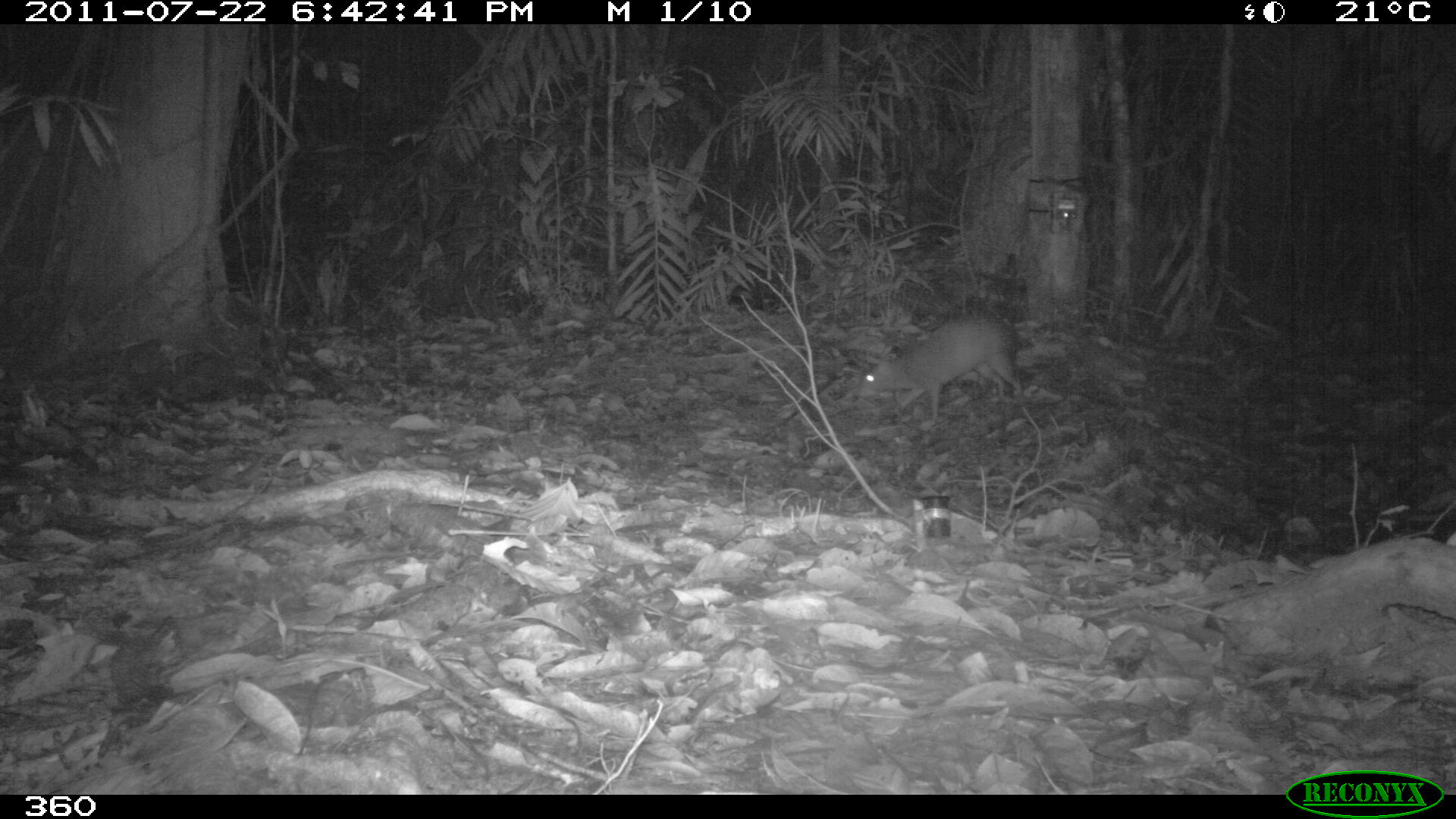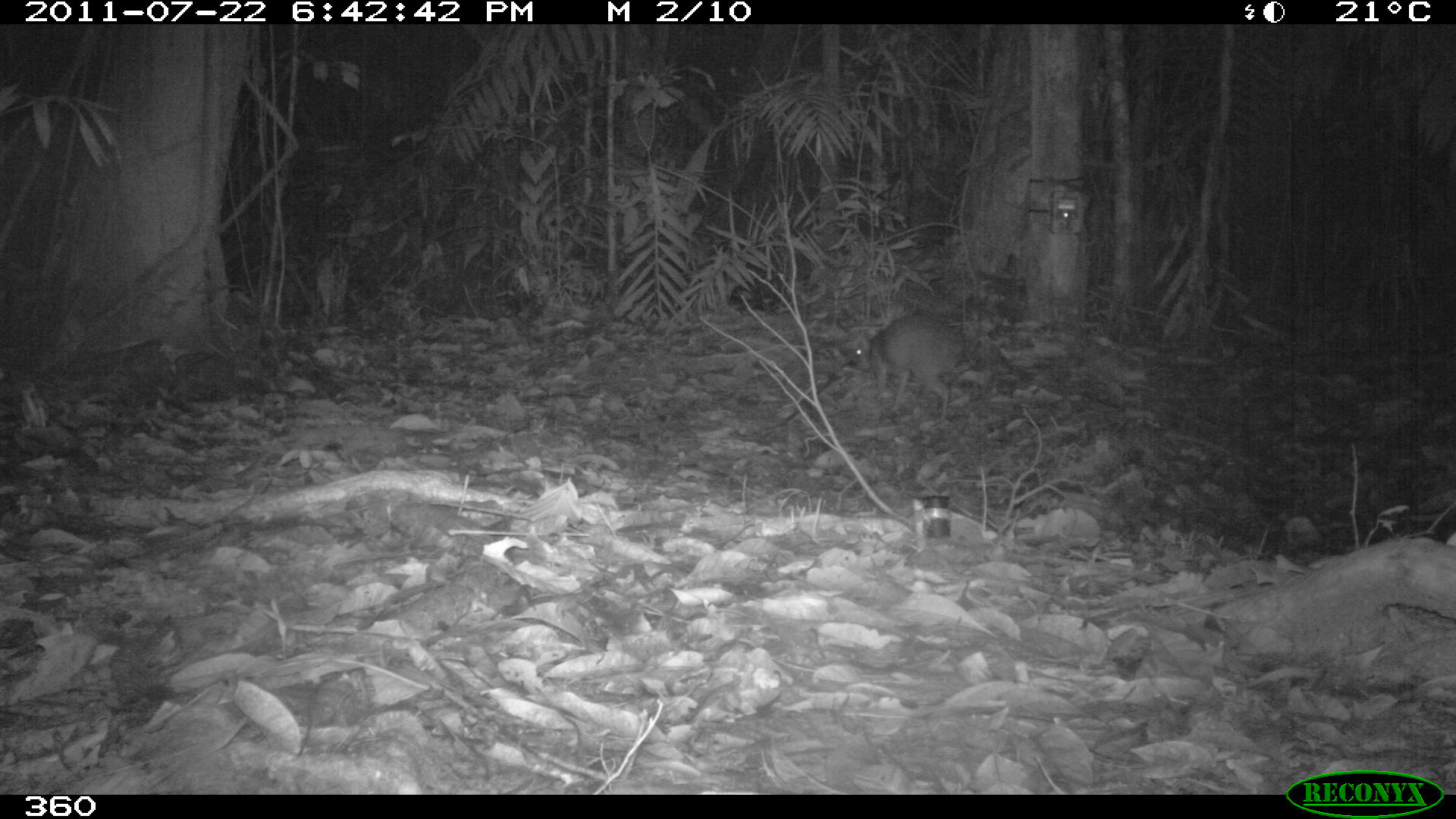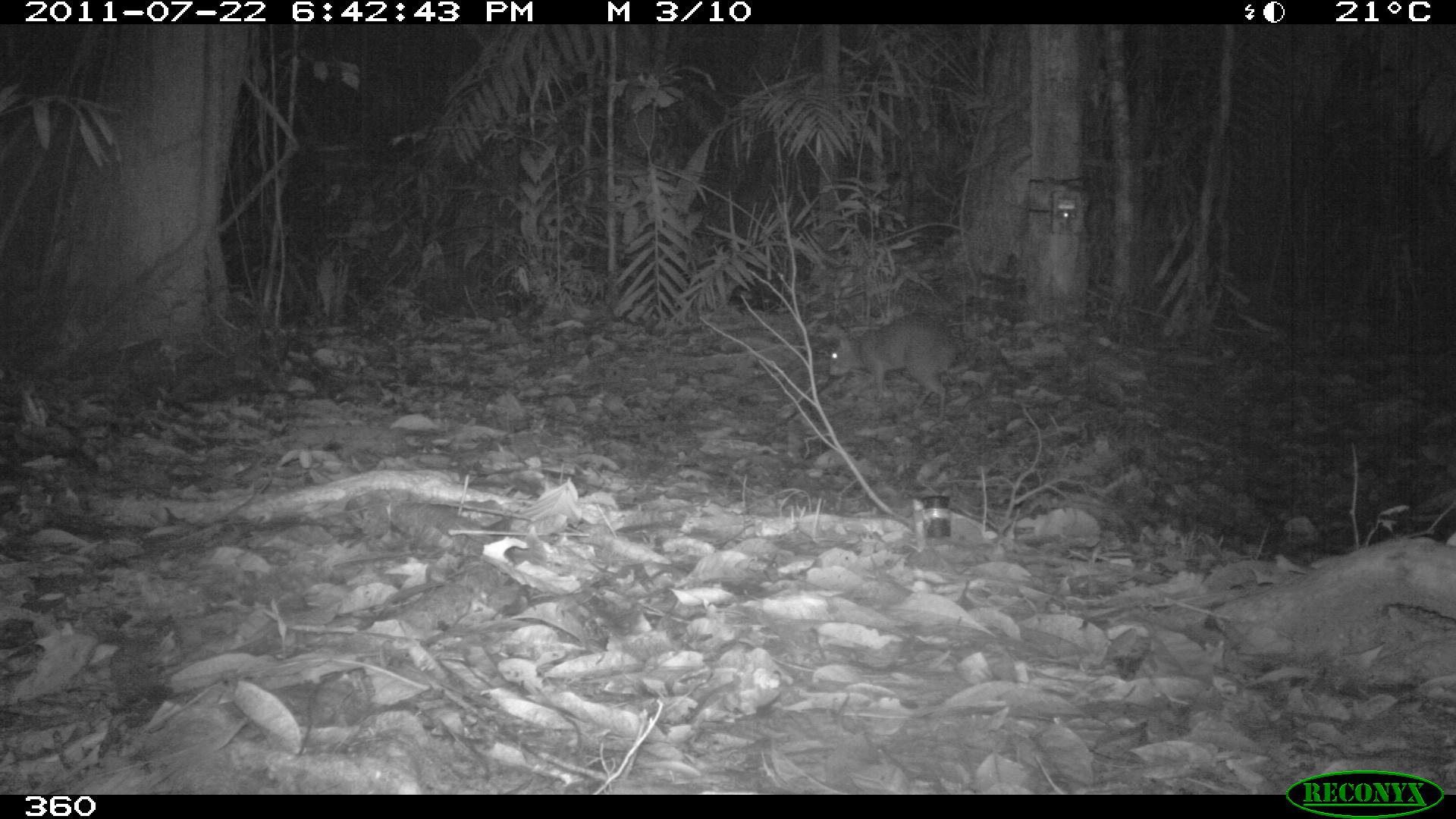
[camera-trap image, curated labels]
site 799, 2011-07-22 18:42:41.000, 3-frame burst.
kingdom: Animalia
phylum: Chordata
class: Mammalia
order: Rodentia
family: Dasyproctidae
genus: Dasyprocta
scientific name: Dasyprocta punctata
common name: central american agouti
Dasyprocta punctata (central american agouti).